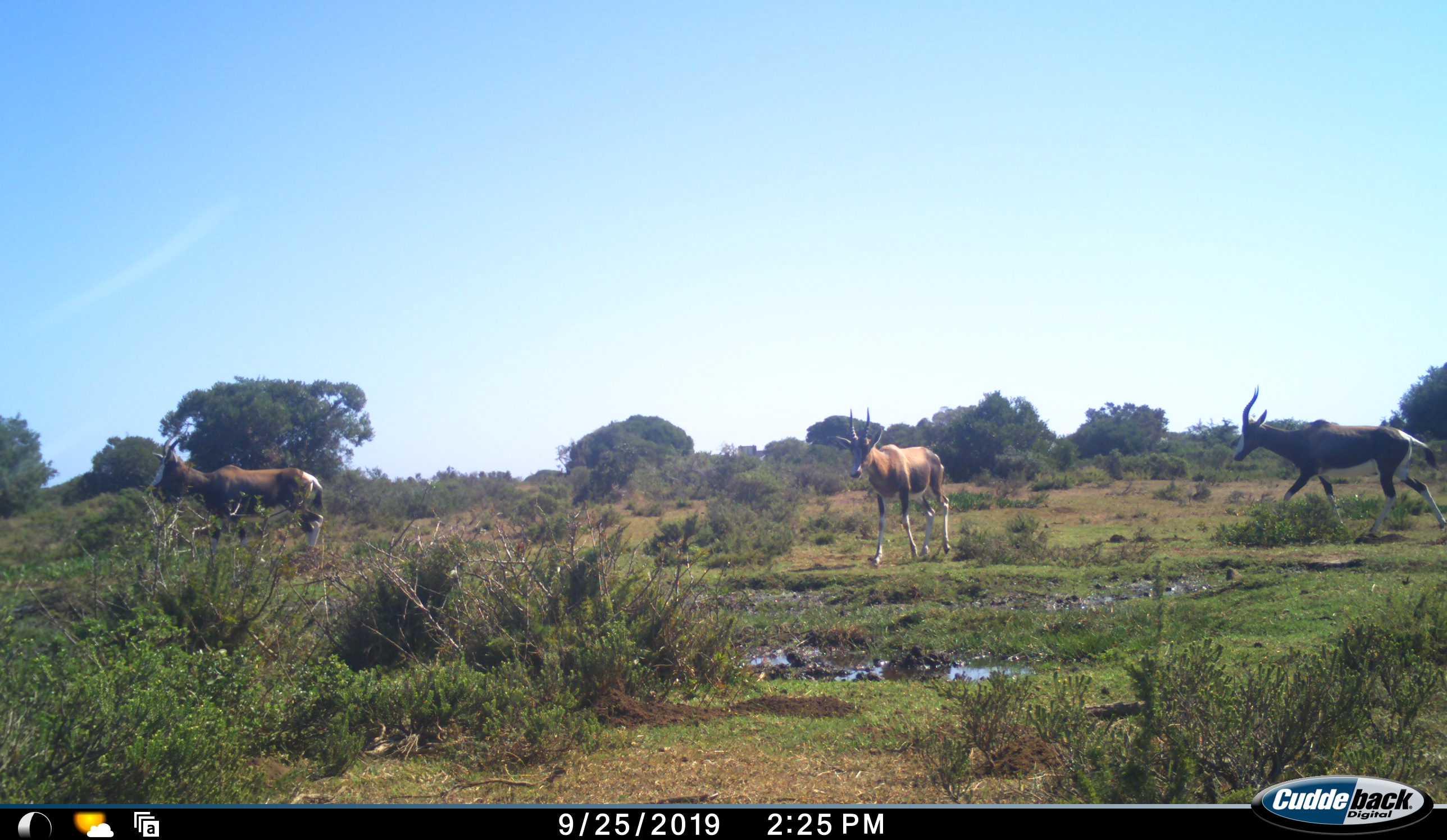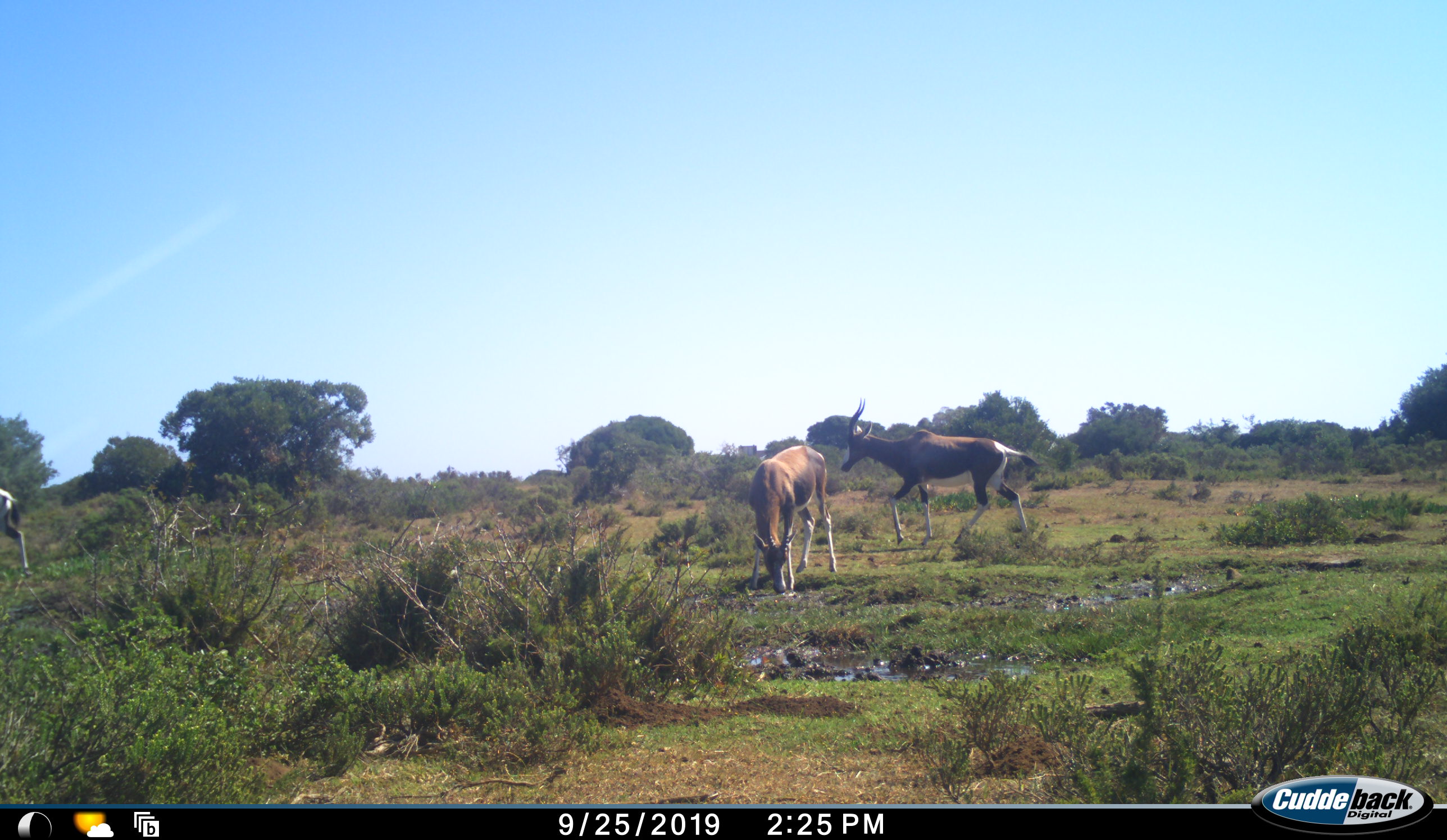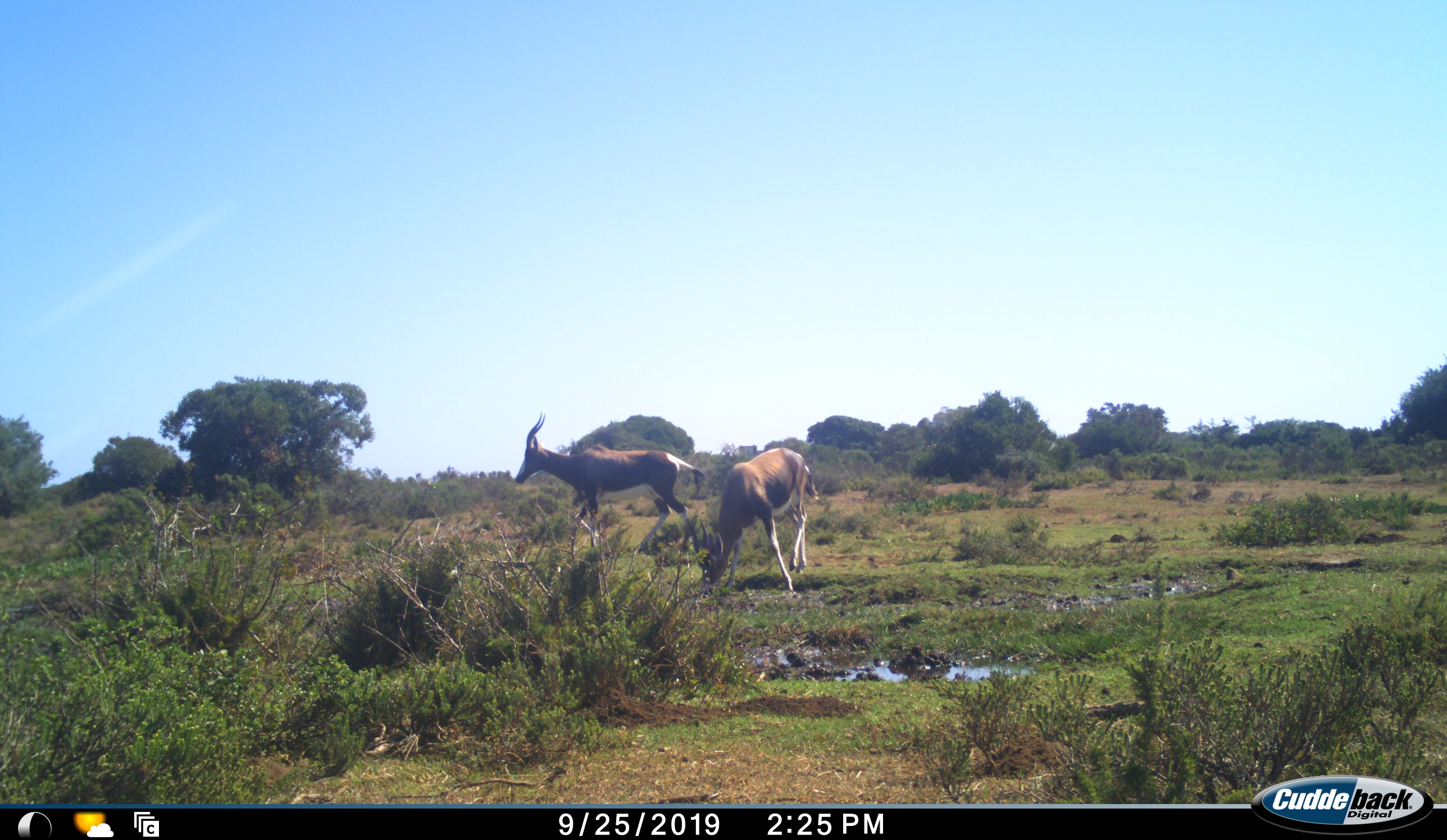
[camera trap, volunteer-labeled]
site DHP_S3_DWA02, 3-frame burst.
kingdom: Animalia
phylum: Chordata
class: Mammalia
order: Artiodactyla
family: Bovidae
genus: Damaliscus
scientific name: Damaliscus pygargus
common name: bontebok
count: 3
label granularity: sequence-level